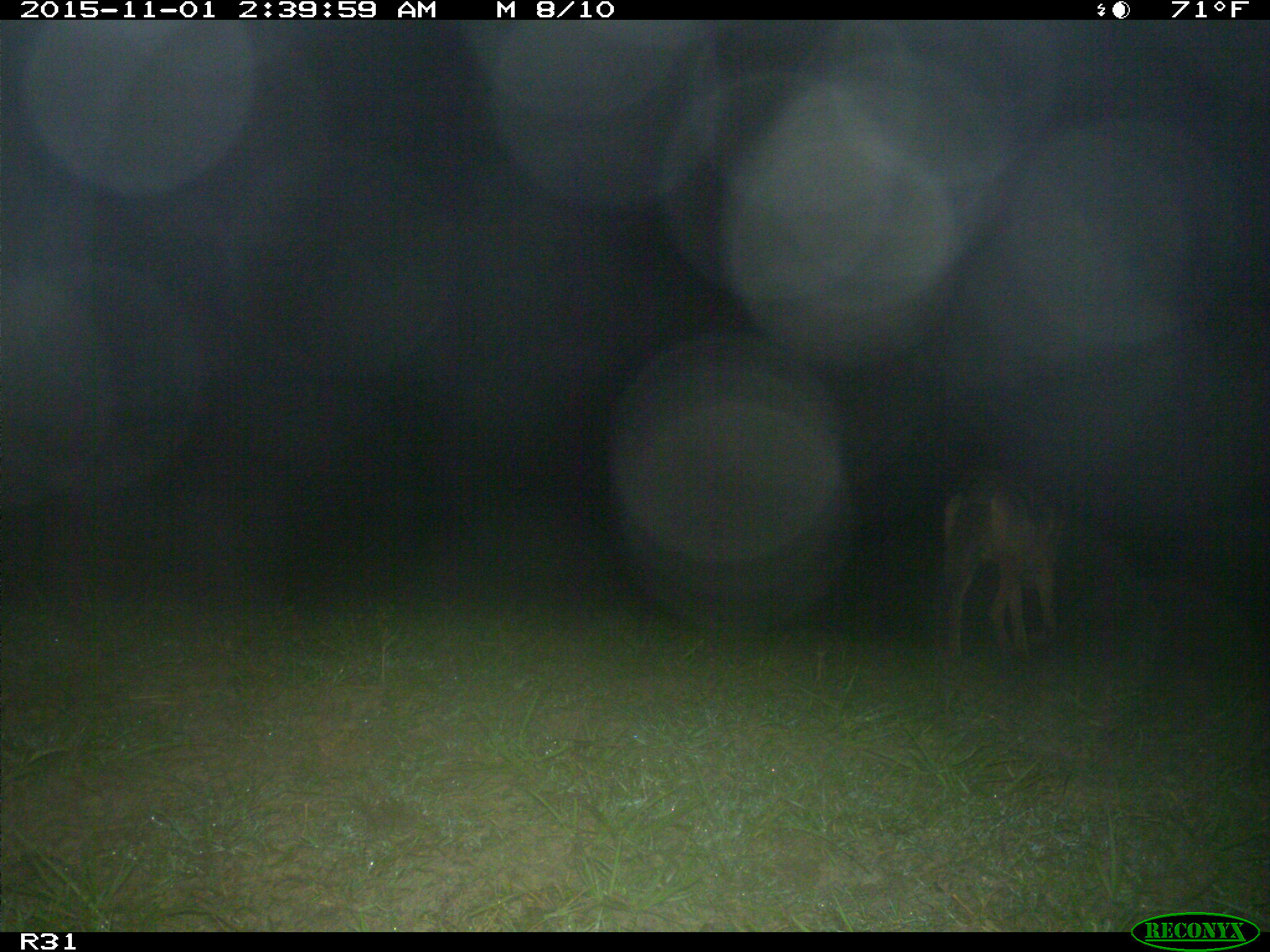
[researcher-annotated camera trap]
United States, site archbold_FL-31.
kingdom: Animalia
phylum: Chordata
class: Mammalia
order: Carnivora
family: Canidae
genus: Canis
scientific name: Canis latrans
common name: coyote